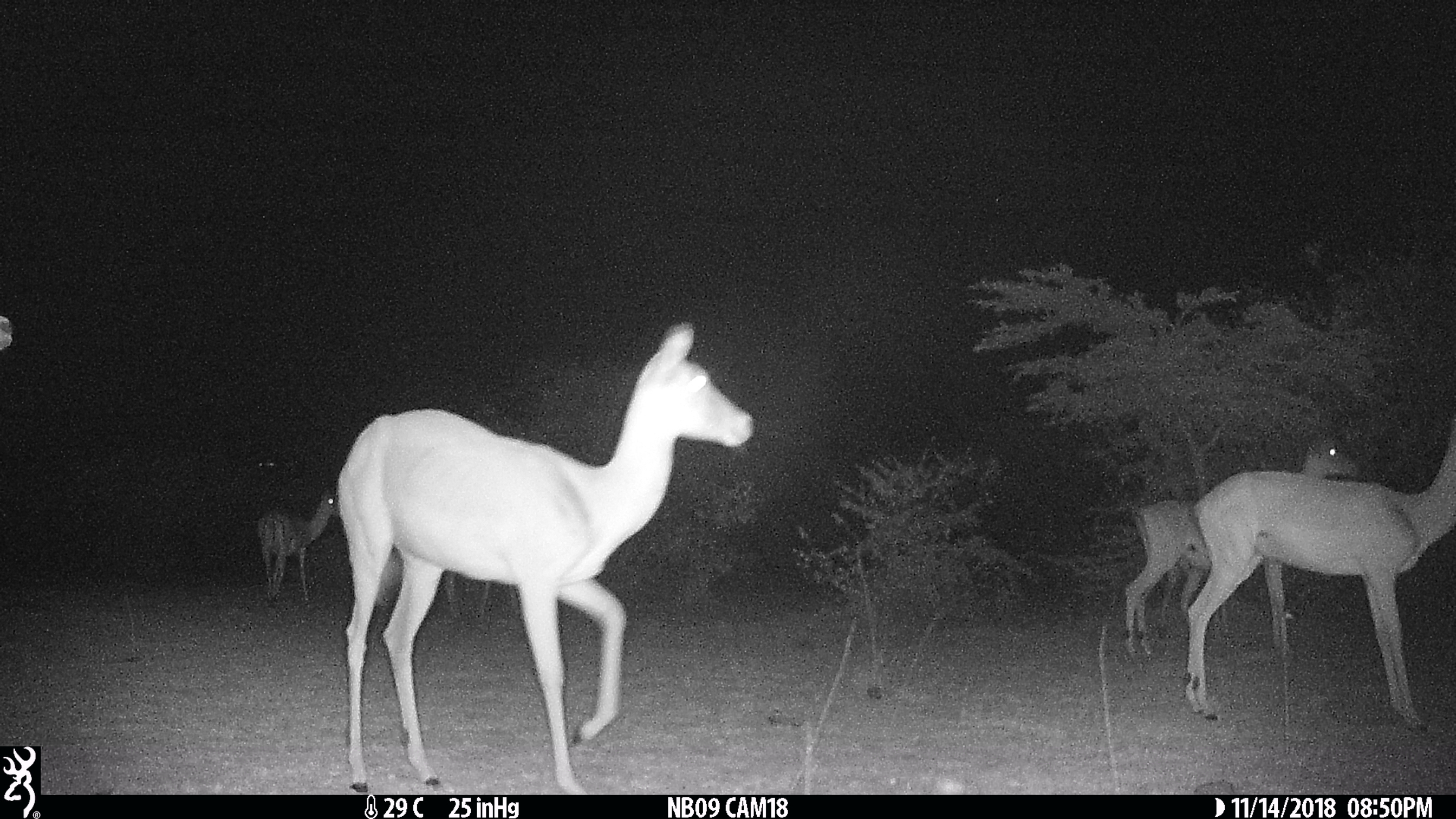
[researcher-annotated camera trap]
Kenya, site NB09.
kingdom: Animalia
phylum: Chordata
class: Mammalia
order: Artiodactyla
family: Bovidae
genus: Aepyceros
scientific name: Aepyceros melampus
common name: impala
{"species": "impala (Aepyceros melampus)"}